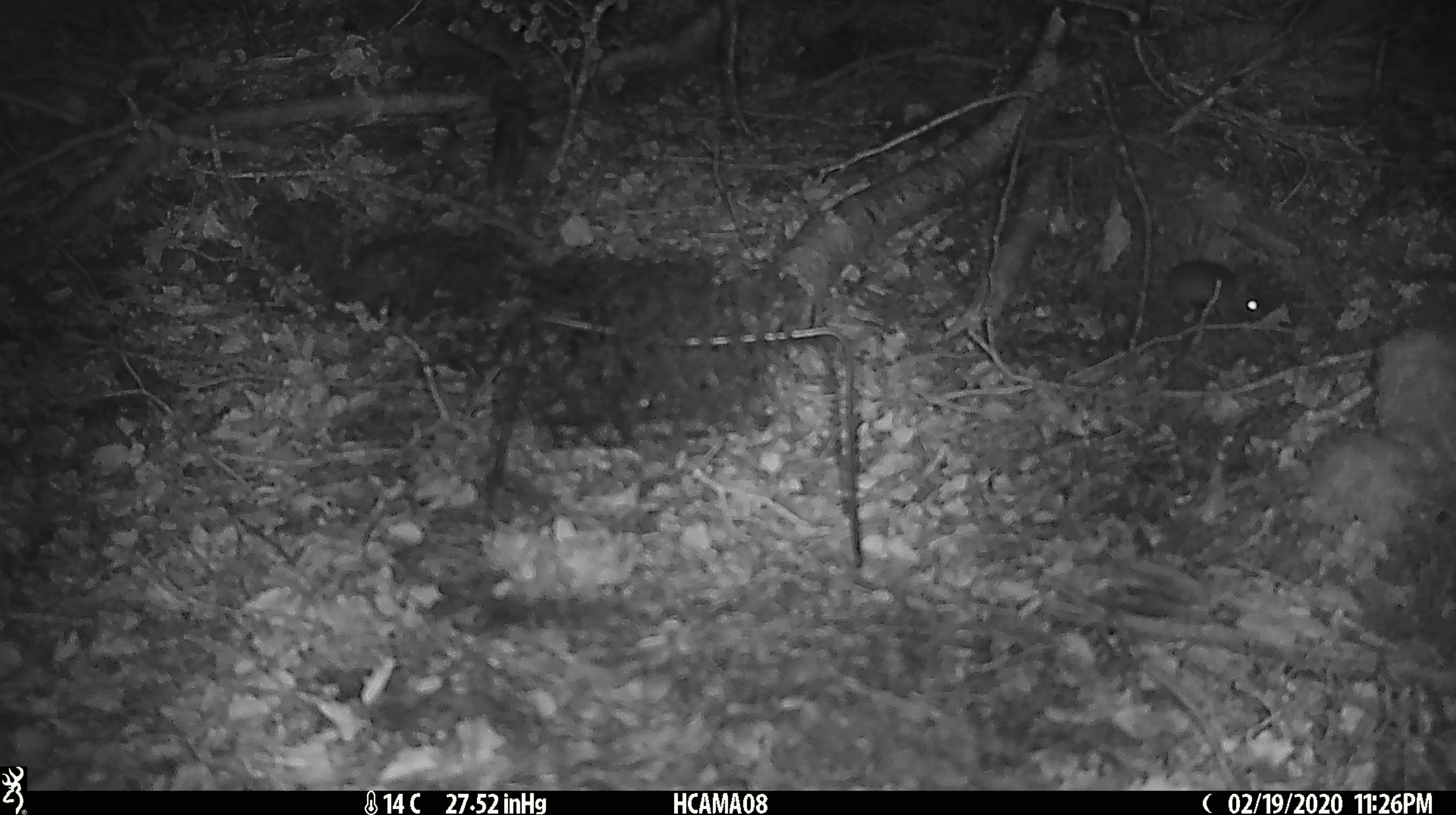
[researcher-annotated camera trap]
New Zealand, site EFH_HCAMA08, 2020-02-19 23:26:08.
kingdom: Animalia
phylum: Chordata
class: Mammalia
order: Rodentia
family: Muridae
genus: Mus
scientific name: Mus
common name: mouse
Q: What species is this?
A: Mouse (Mus).